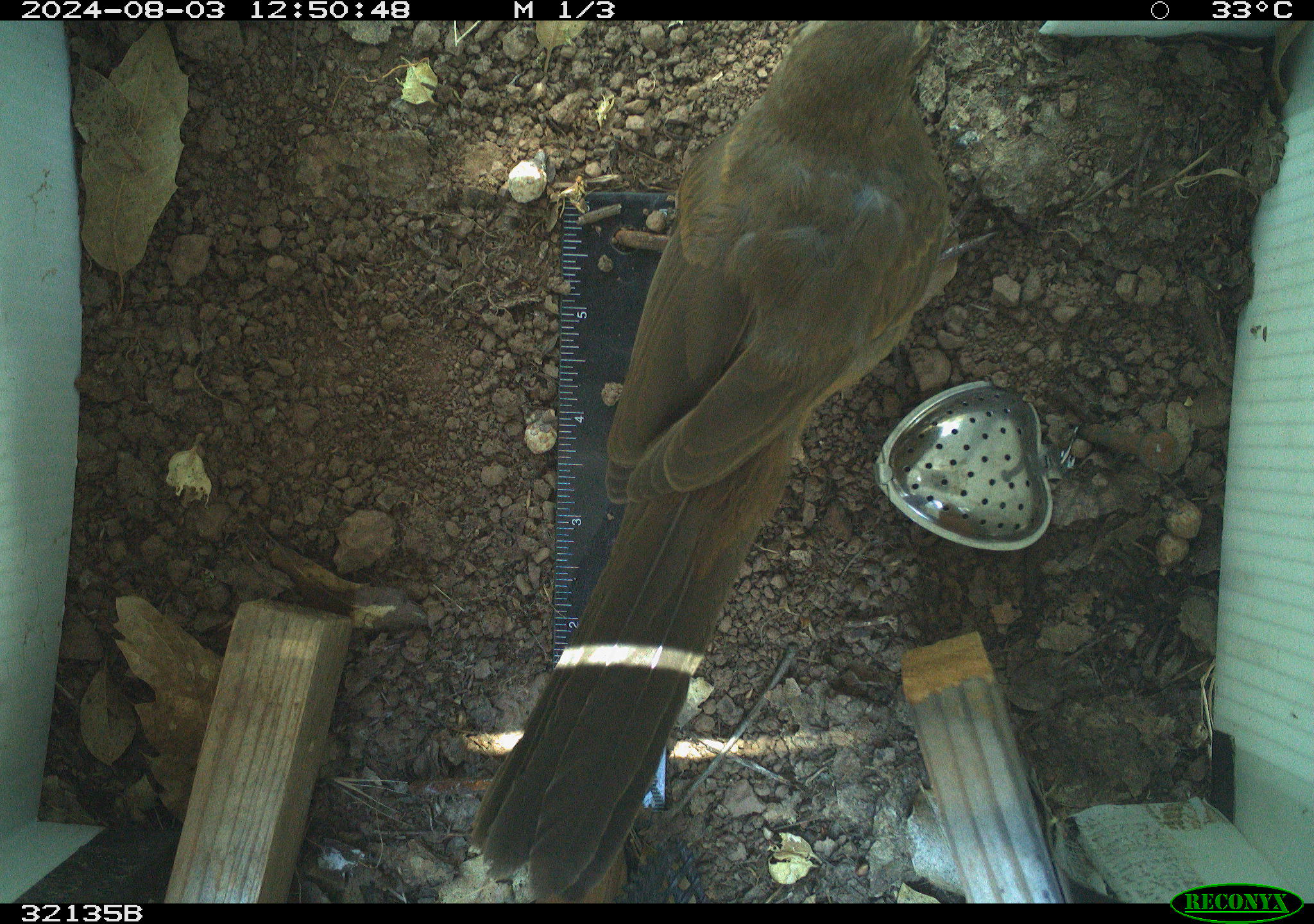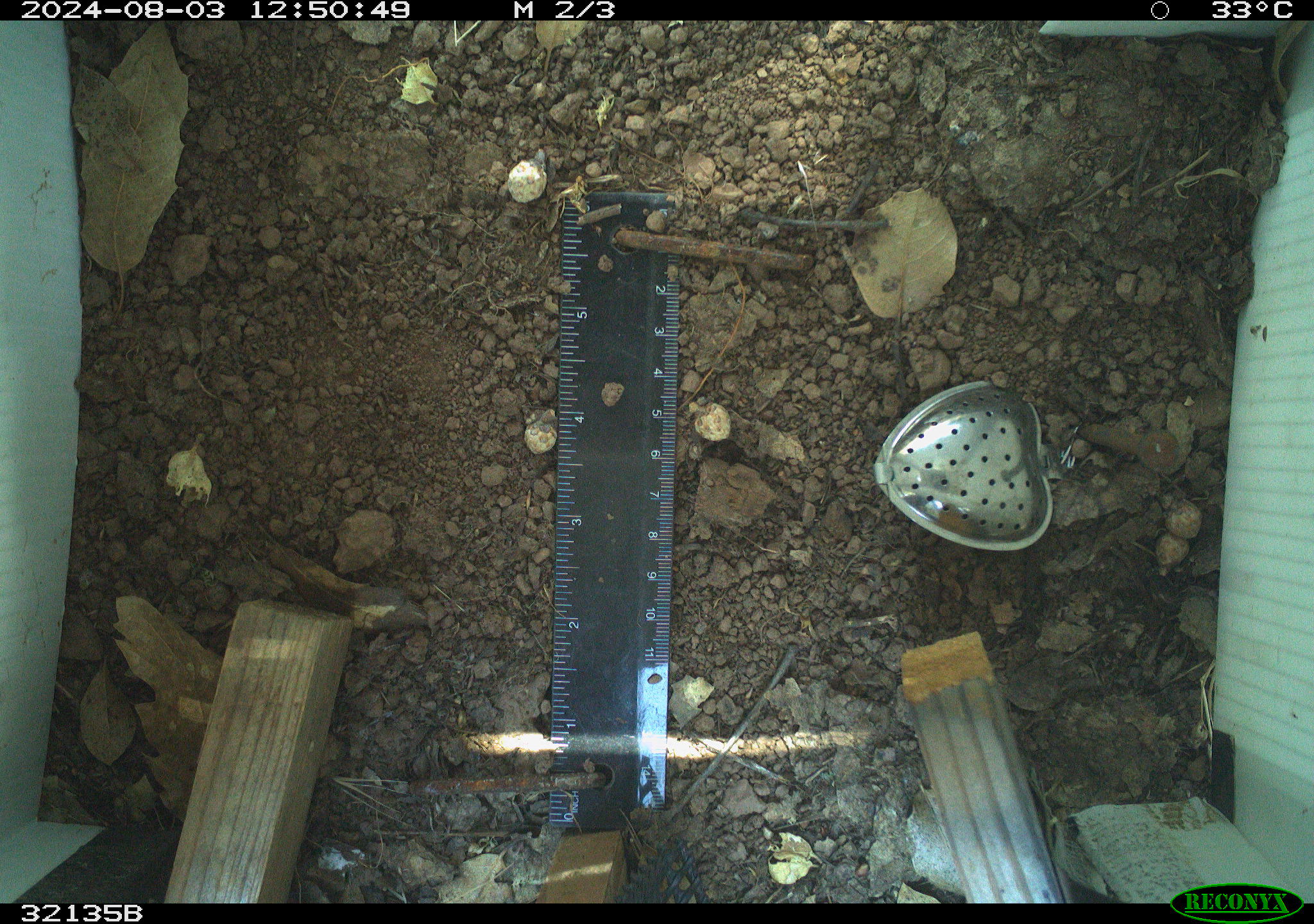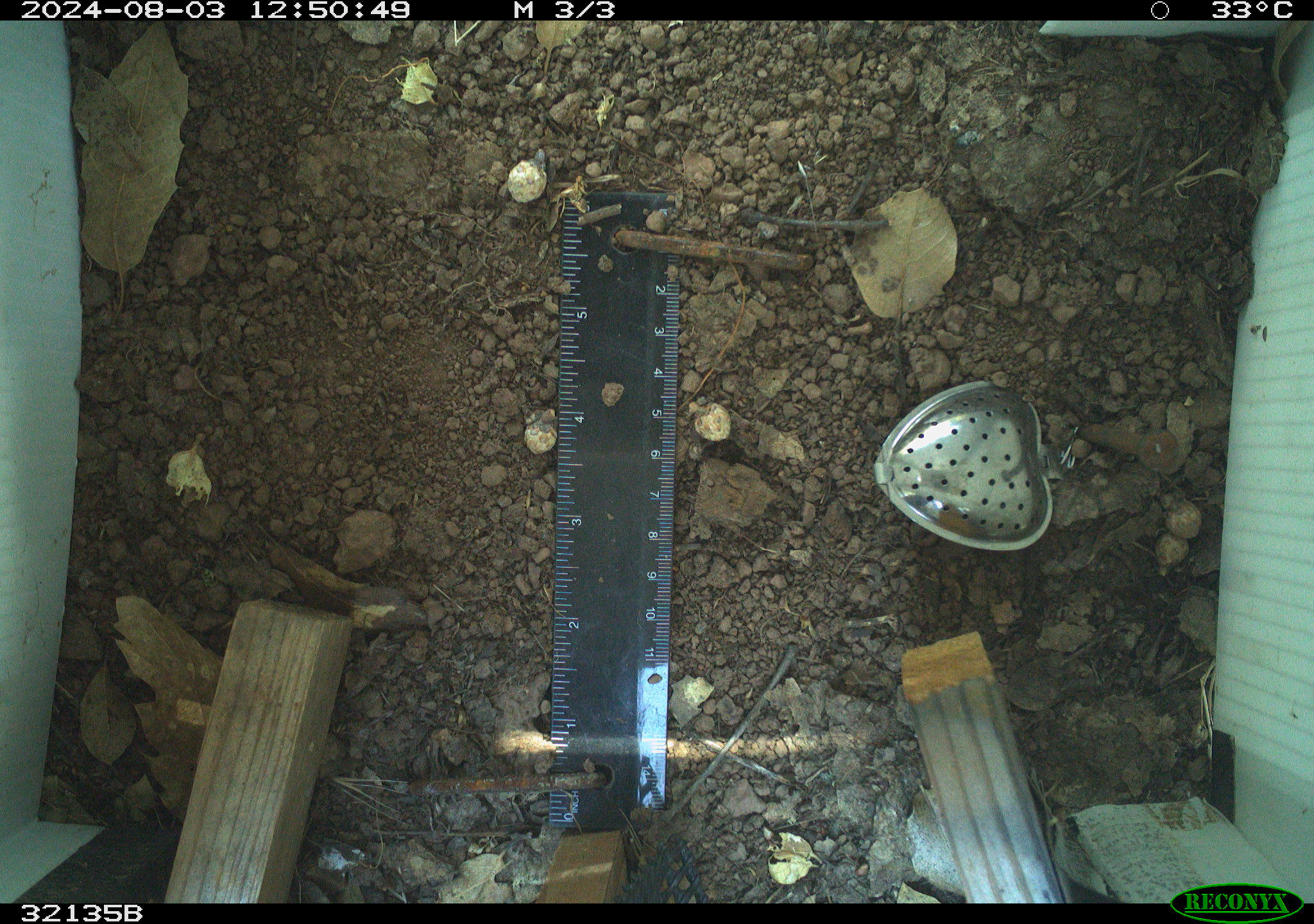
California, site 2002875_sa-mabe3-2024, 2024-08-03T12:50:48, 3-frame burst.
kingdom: Animalia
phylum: Chordata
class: Aves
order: Passeriformes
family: Passerellidae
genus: Melozone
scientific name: Melozone crissalis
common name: california towhee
California towhee (Melozone crissalis).